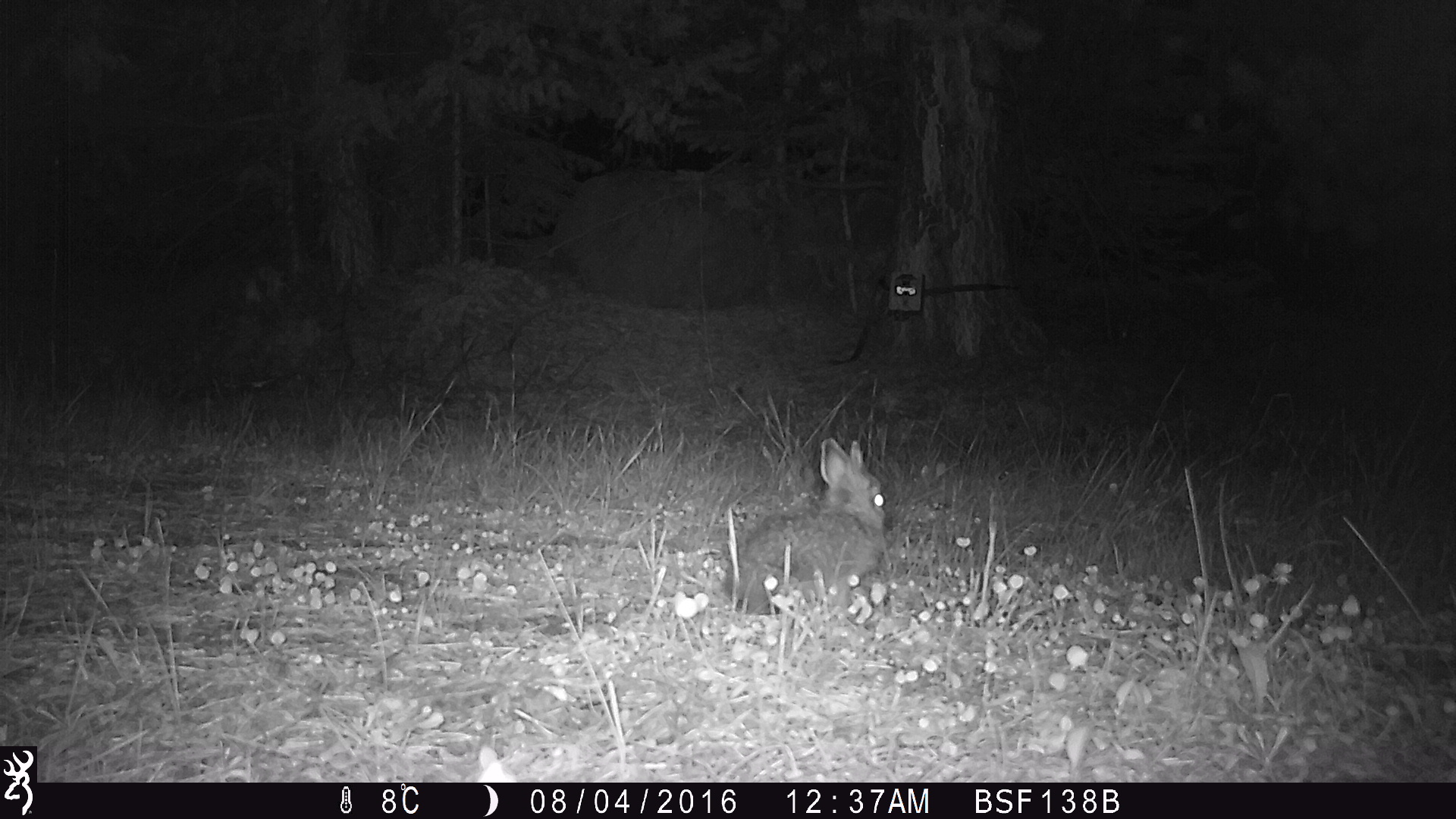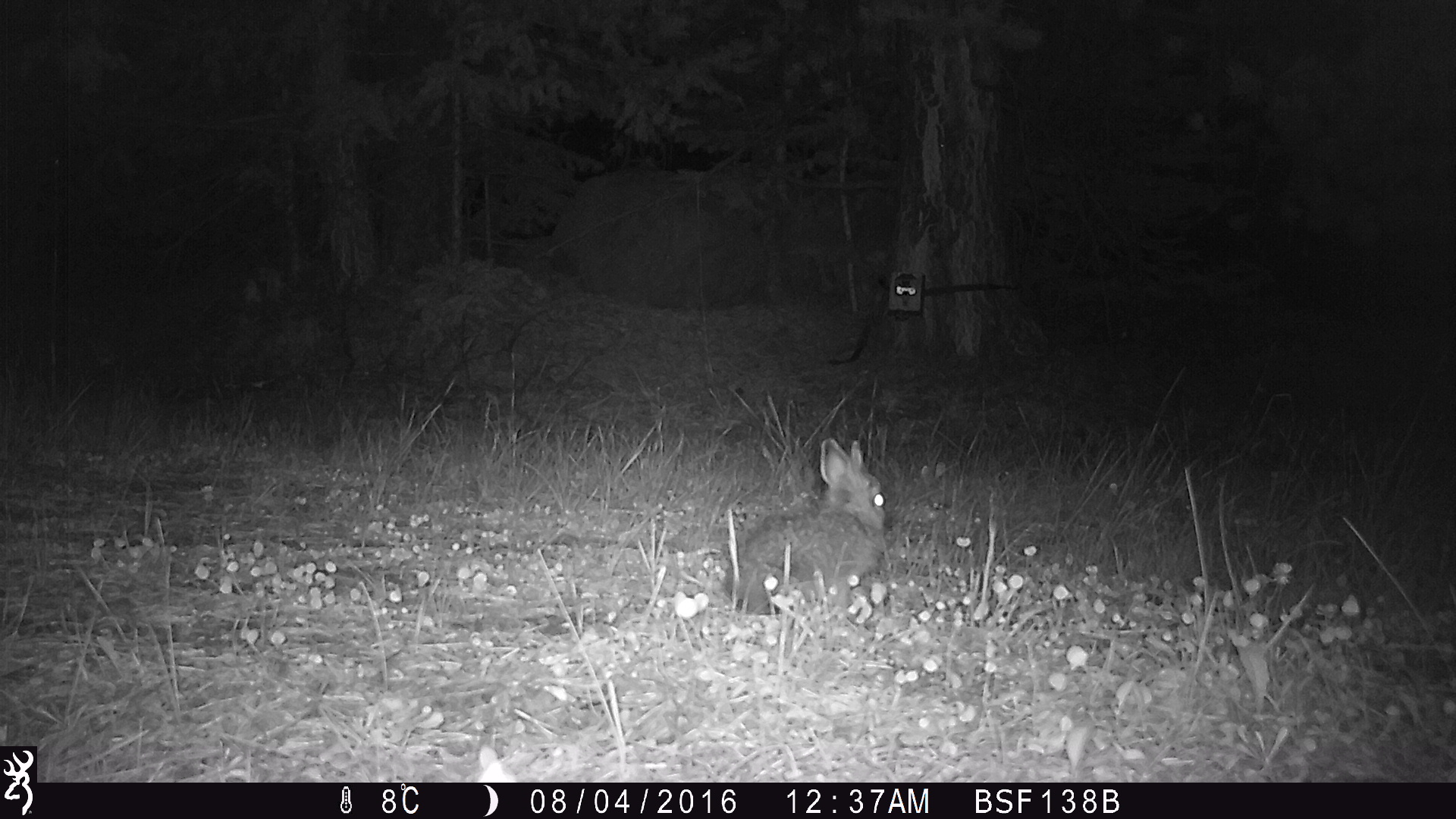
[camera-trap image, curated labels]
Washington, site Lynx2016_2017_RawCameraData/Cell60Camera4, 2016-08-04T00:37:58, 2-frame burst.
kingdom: Animalia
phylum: Chordata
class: Mammalia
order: Lagomorpha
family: Leporidae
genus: Lepus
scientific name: Lepus americanus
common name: snowshoe hare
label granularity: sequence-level